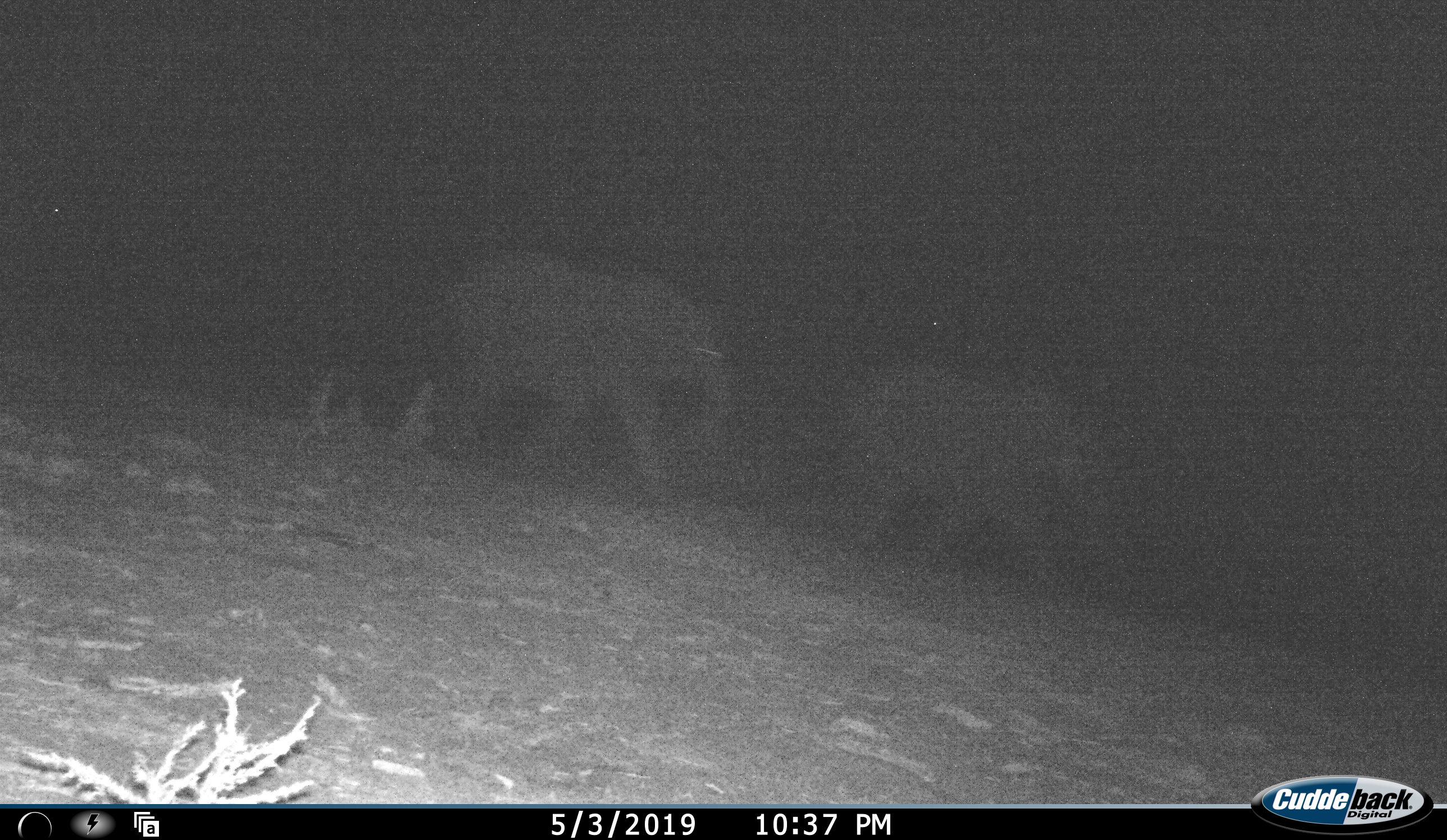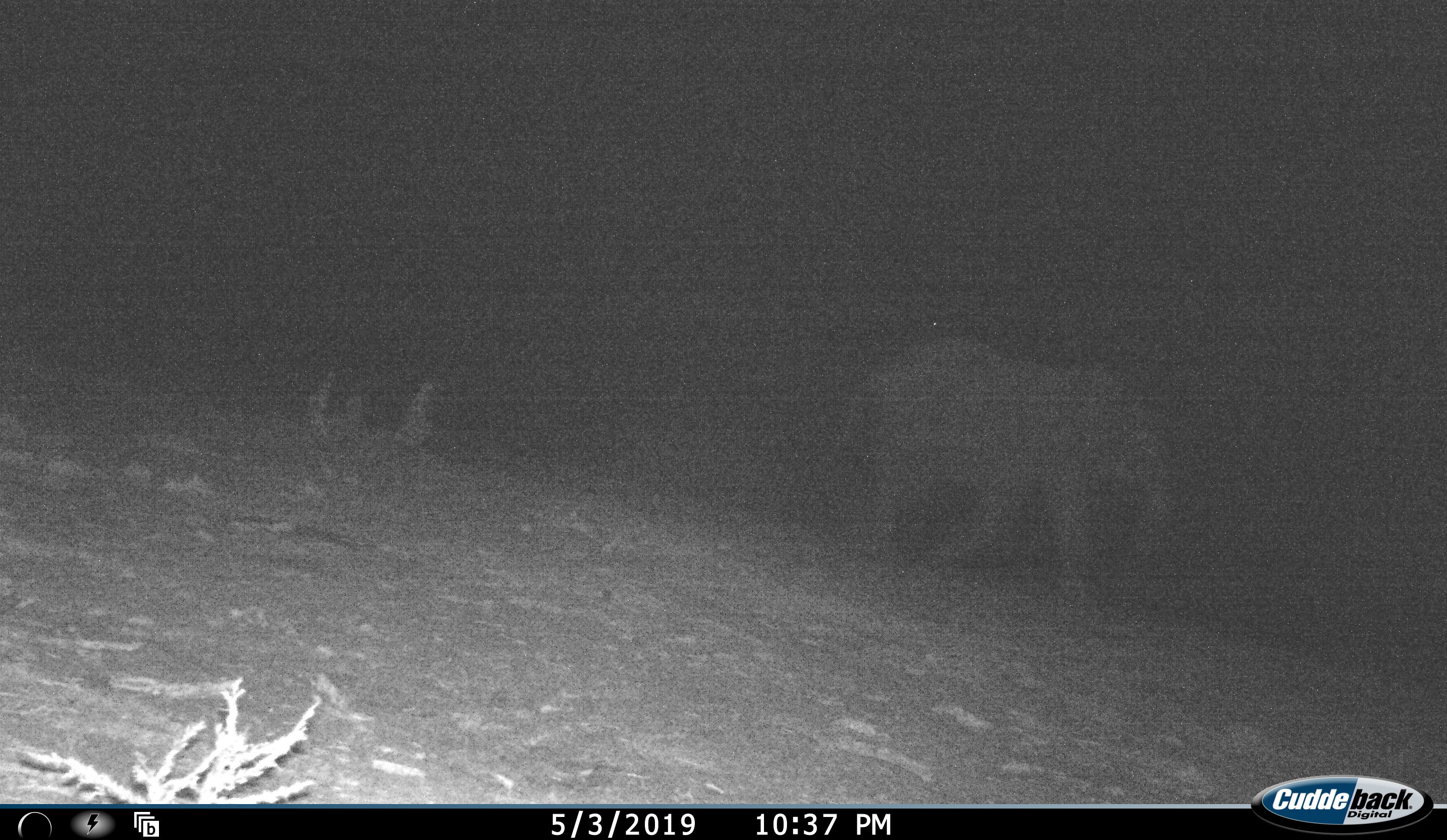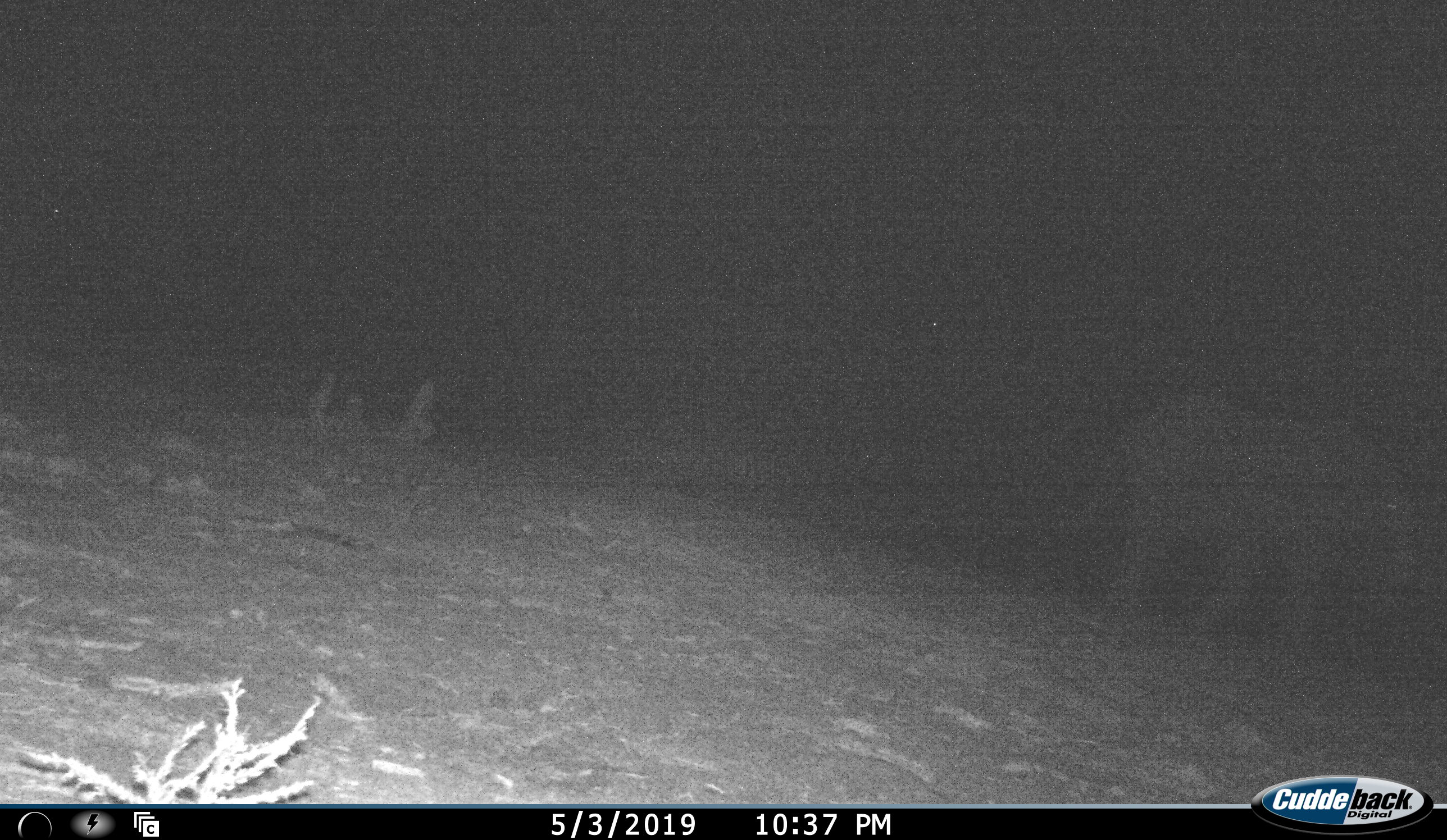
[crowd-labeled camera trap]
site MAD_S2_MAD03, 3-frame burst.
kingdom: Animalia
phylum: Chordata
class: Mammalia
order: Proboscidea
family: Elephantidae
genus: Loxodonta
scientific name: Loxodonta africana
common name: african bush elephant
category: elephant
Elephant (african bush elephant) (Loxodonta africana), count 2. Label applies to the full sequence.